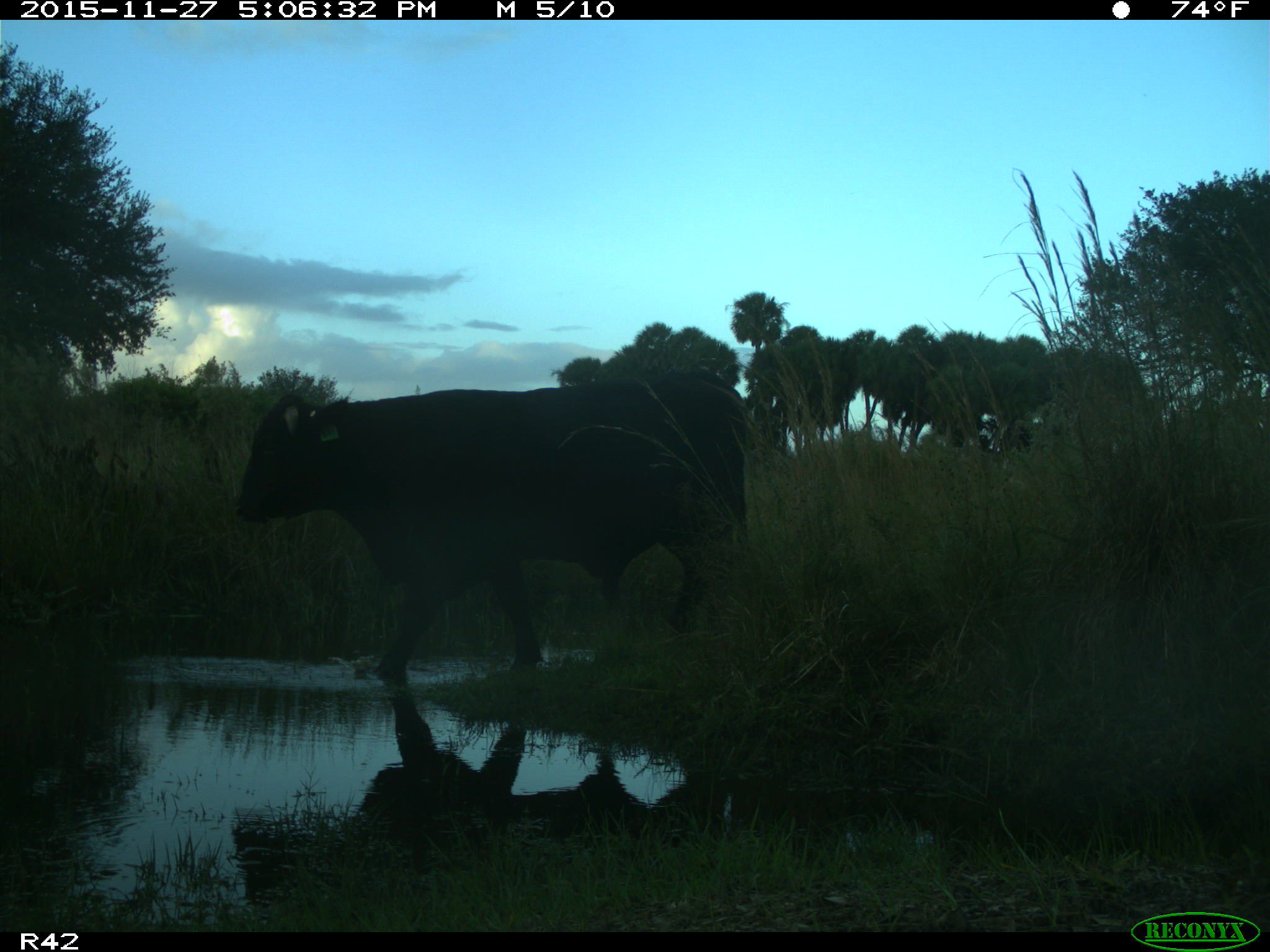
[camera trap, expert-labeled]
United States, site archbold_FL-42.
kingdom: Animalia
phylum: Chordata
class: Mammalia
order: Artiodactyla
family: Bovidae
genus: Bos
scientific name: Bos taurus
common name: domestic cow